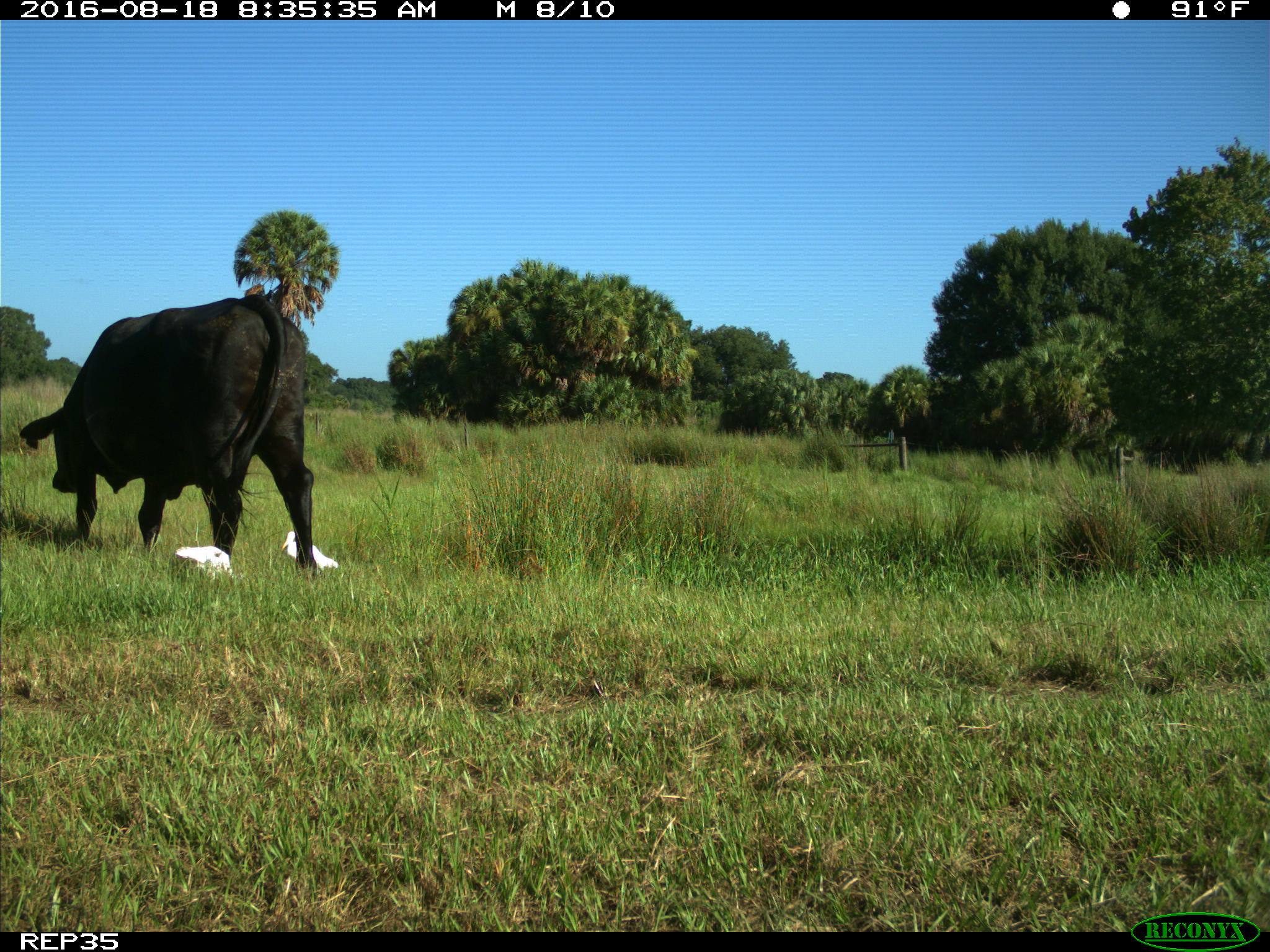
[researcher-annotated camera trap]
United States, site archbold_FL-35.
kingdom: Animalia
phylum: Chordata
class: Mammalia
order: Artiodactyla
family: Bovidae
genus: Bos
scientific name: Bos taurus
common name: domestic cow